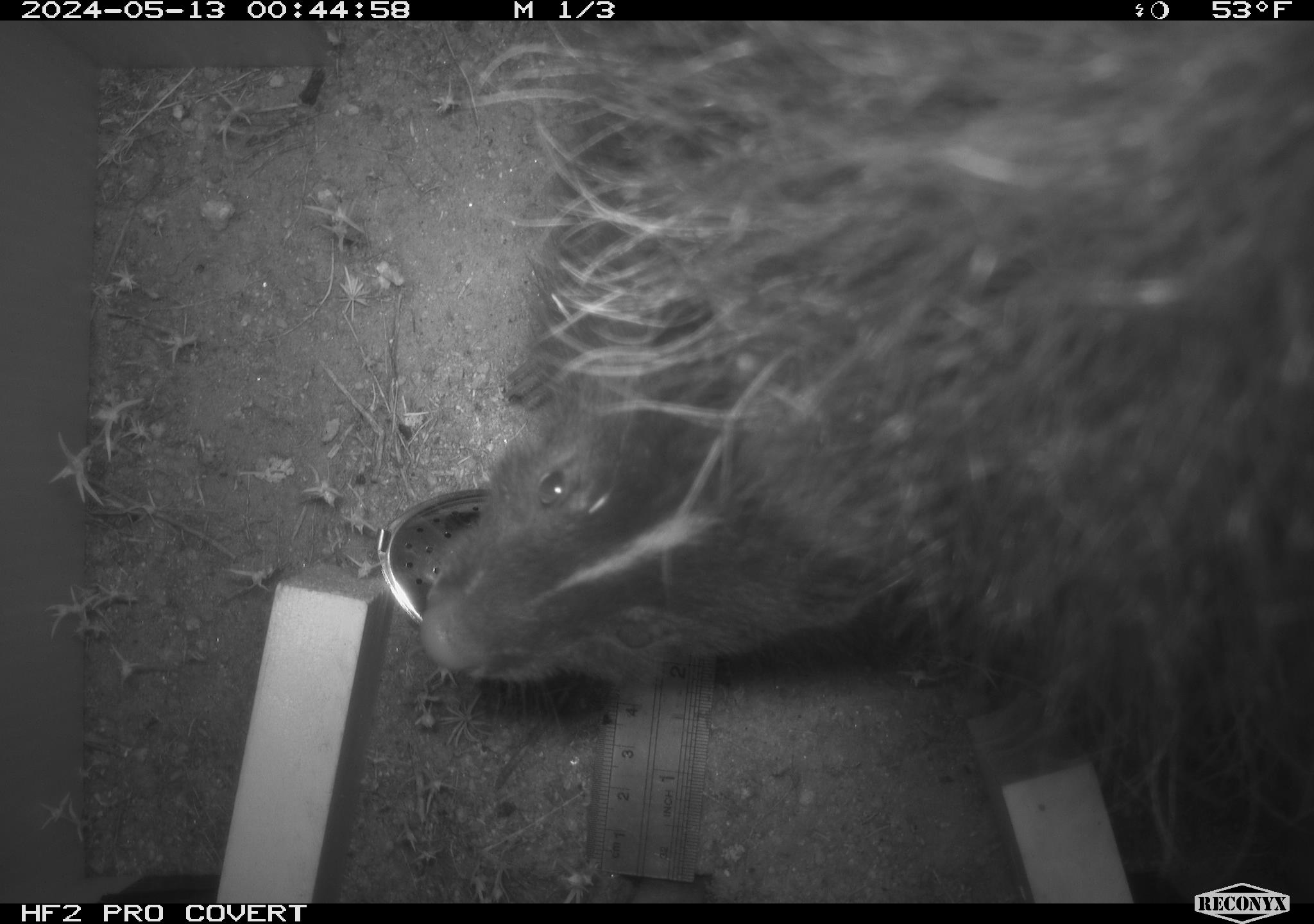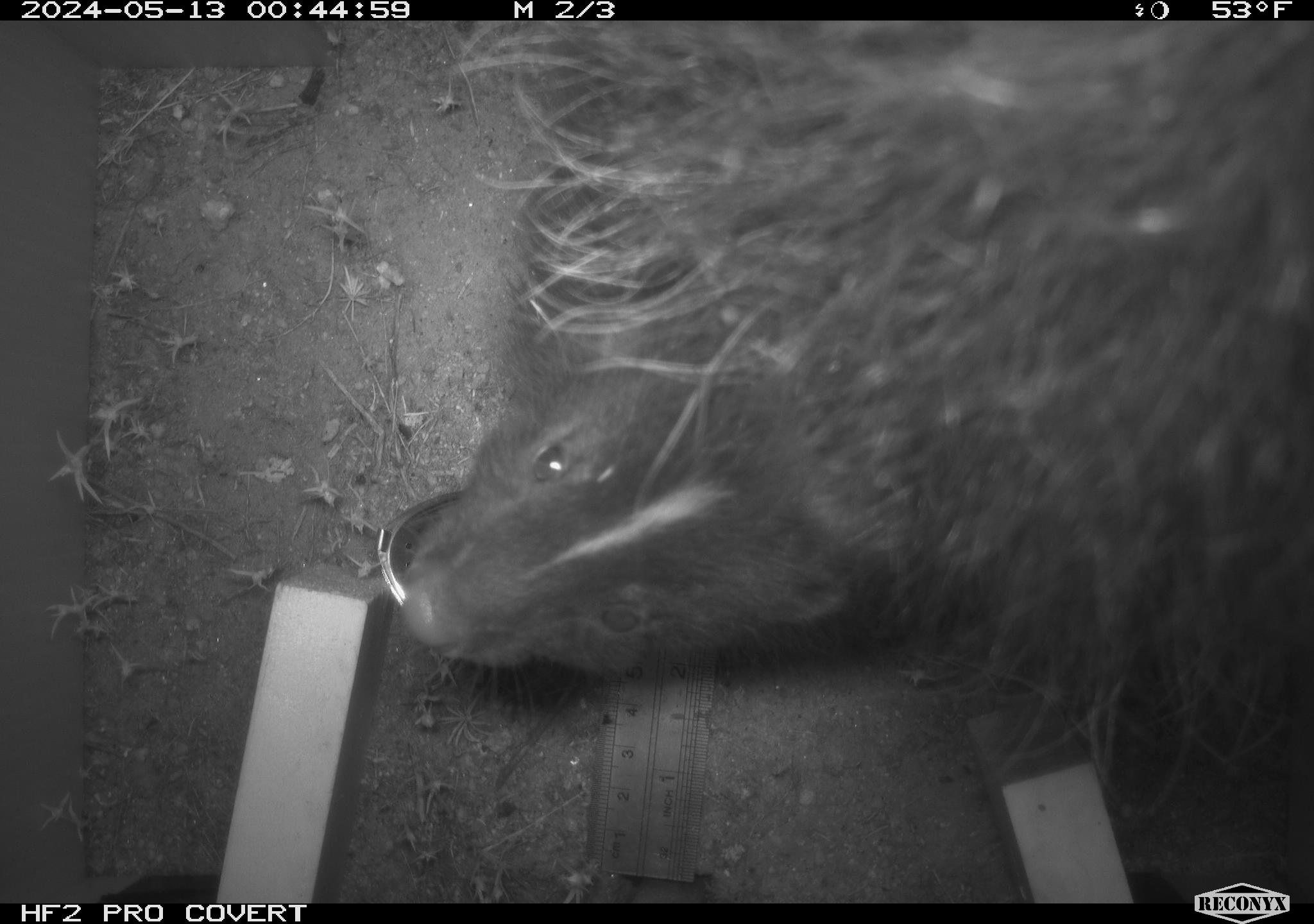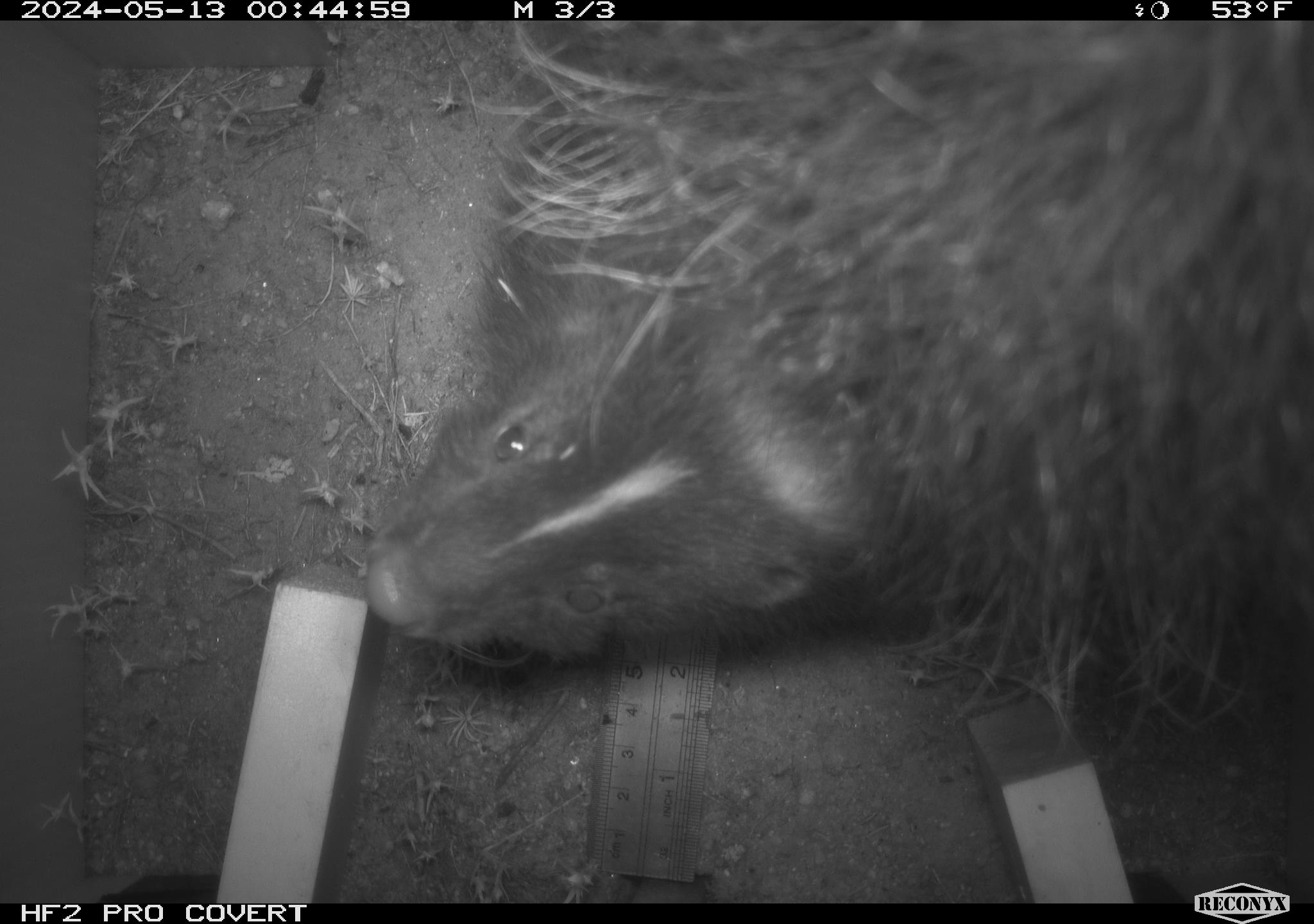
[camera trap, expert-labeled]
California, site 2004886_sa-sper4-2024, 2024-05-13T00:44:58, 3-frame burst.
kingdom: Animalia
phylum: Chordata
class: Mammalia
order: Carnivora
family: Mephitidae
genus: Mephitis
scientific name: Mephitis mephitis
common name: striped skunk